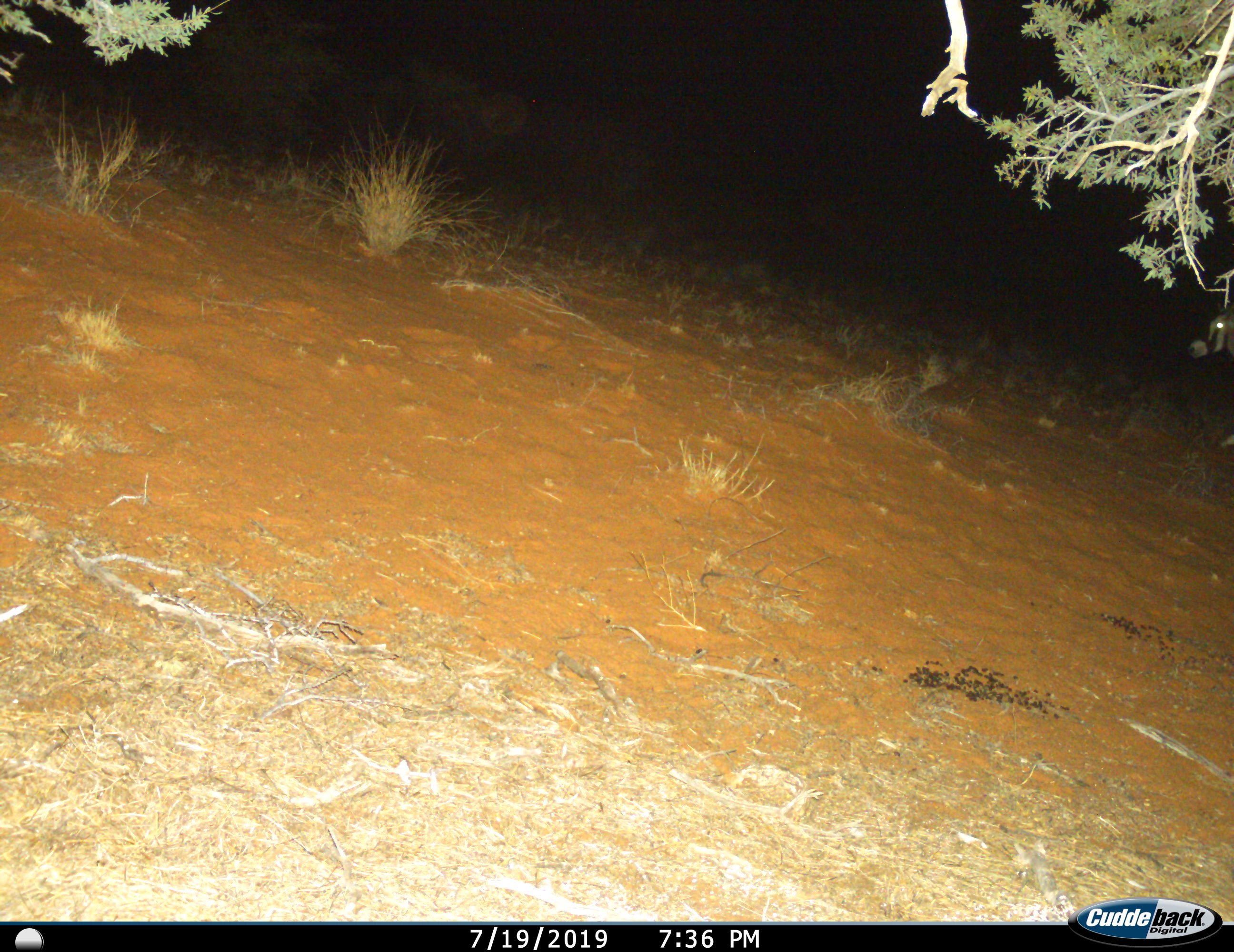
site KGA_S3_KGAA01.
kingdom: Animalia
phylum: Chordata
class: Mammalia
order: Artiodactyla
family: Bovidae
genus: Oryx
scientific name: Oryx gazella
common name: gemsbok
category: oryx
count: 1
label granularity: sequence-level